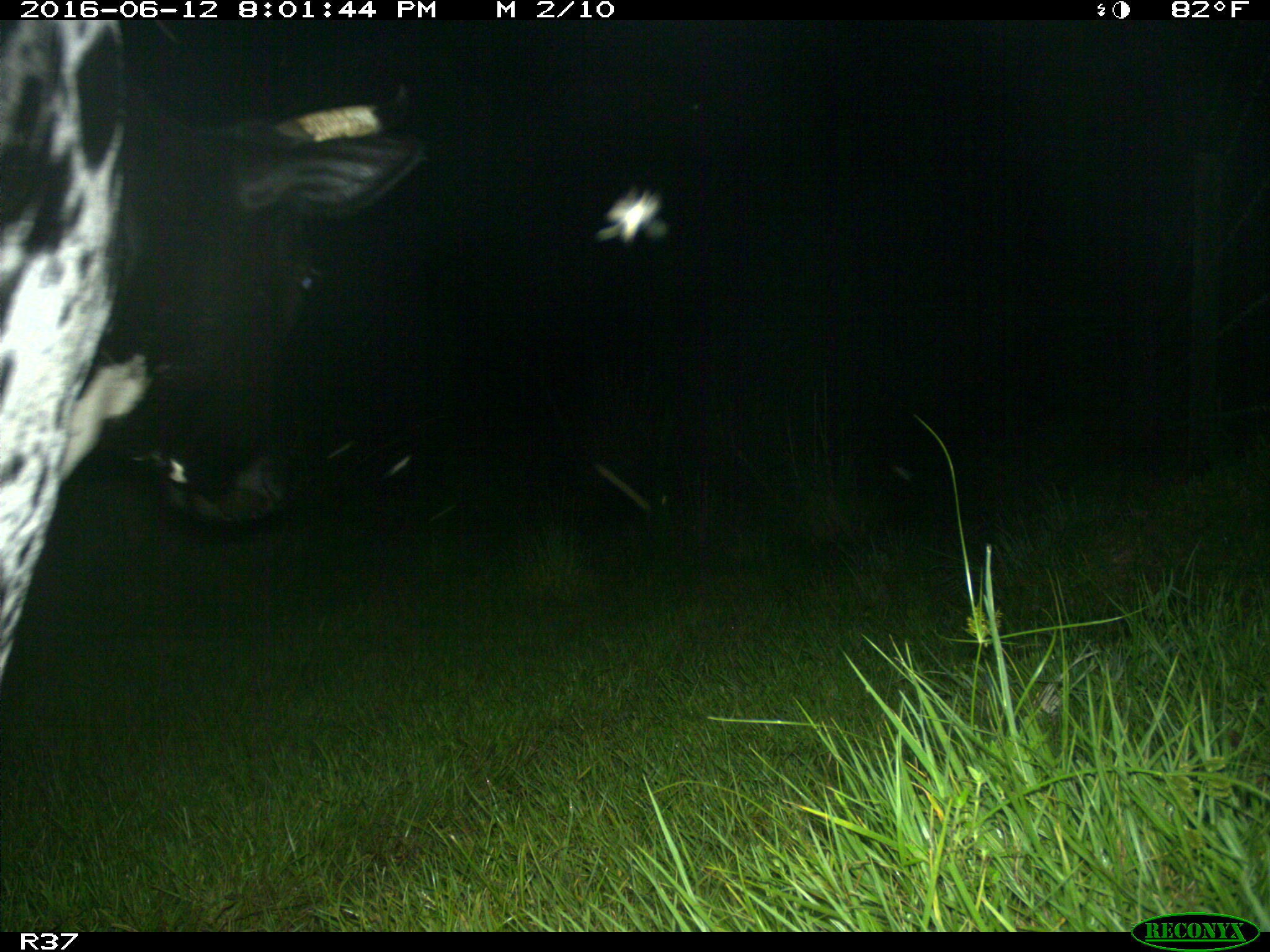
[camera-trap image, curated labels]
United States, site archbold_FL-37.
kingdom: Animalia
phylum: Chordata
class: Mammalia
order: Artiodactyla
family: Bovidae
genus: Bos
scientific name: Bos taurus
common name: domestic cow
Bos taurus (domestic cow).